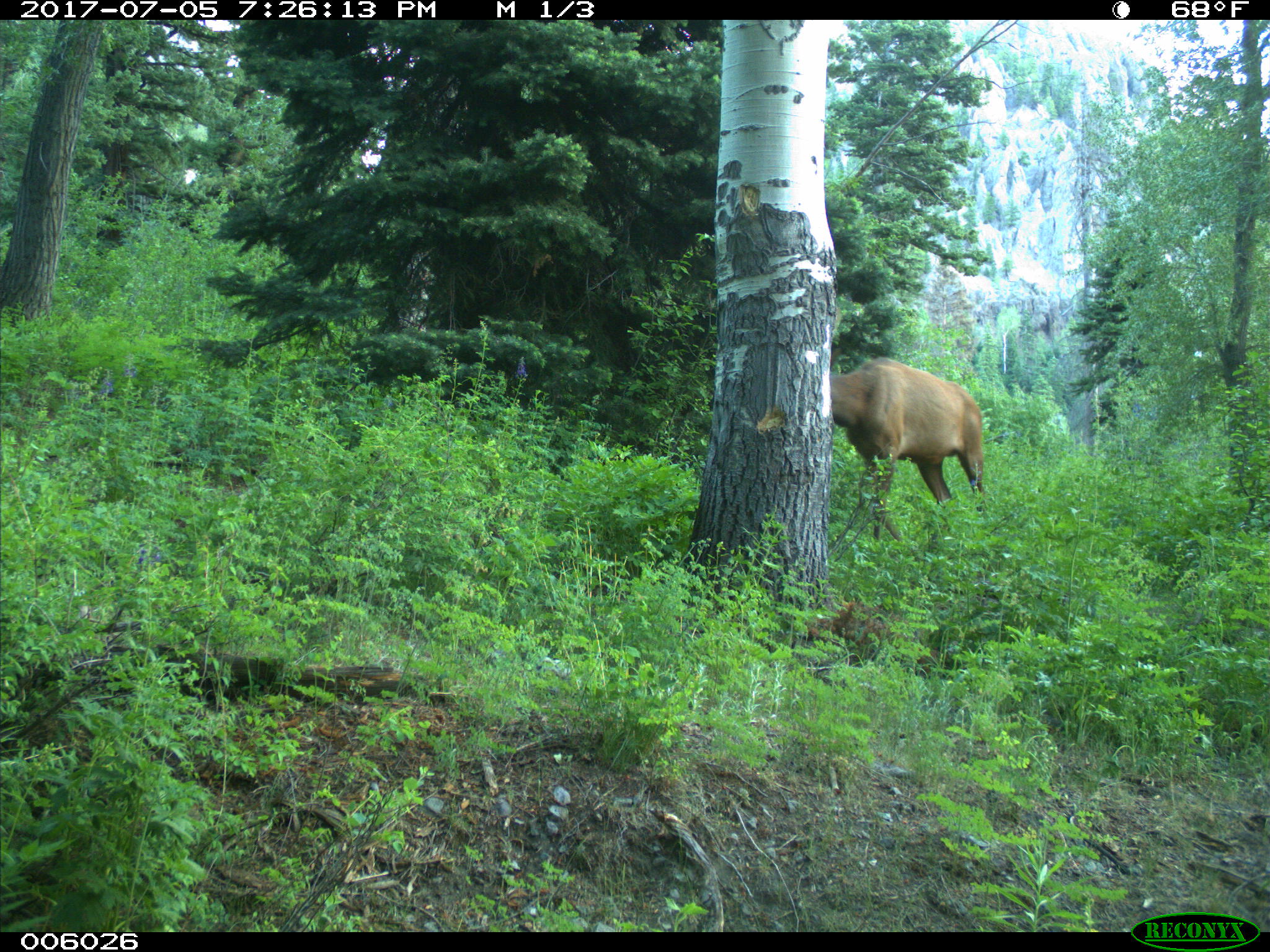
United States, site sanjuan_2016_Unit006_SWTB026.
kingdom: Animalia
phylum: Chordata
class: Mammalia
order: Artiodactyla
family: Cervidae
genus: Cervus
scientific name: Cervus elaphus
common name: red deer